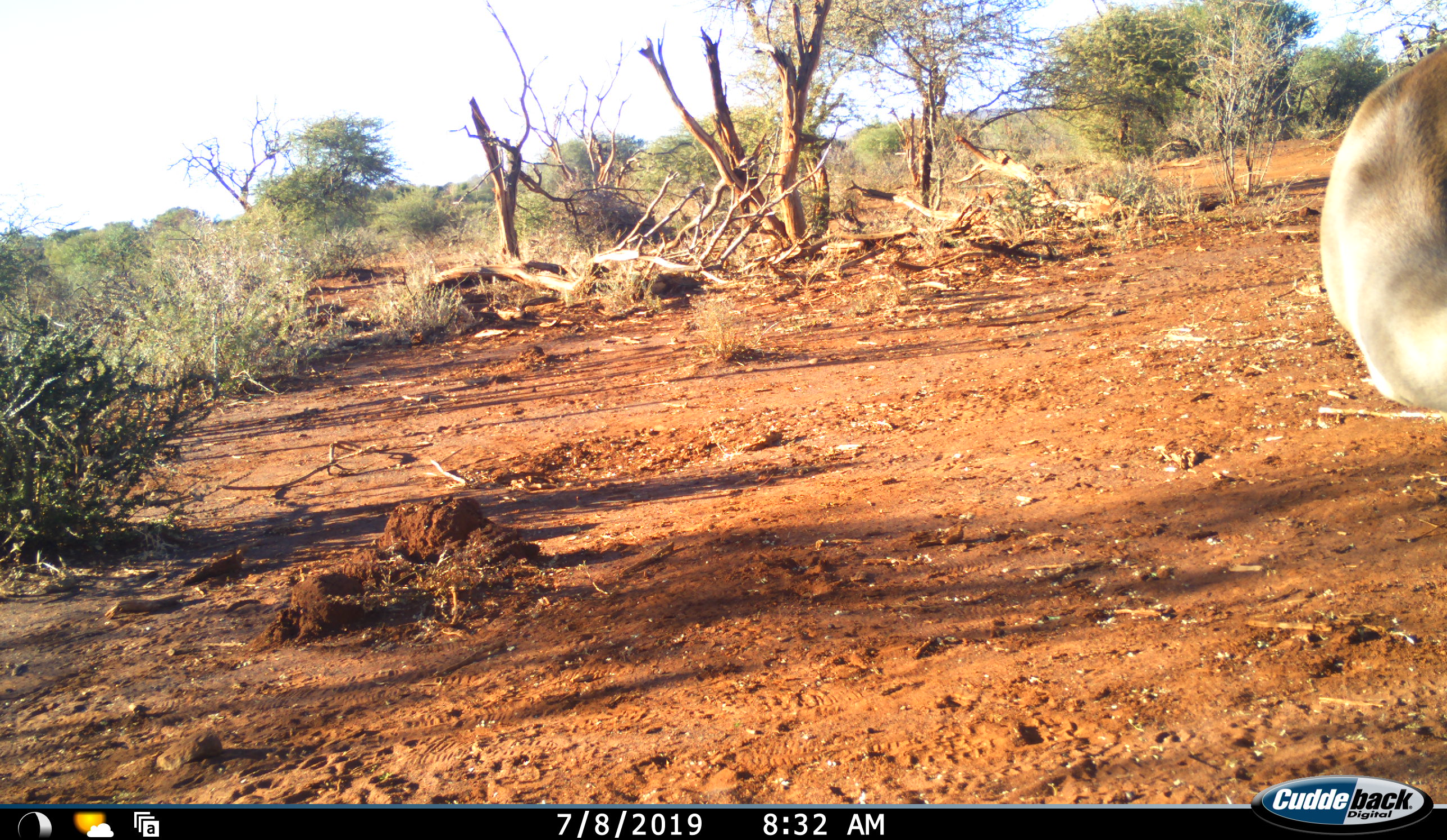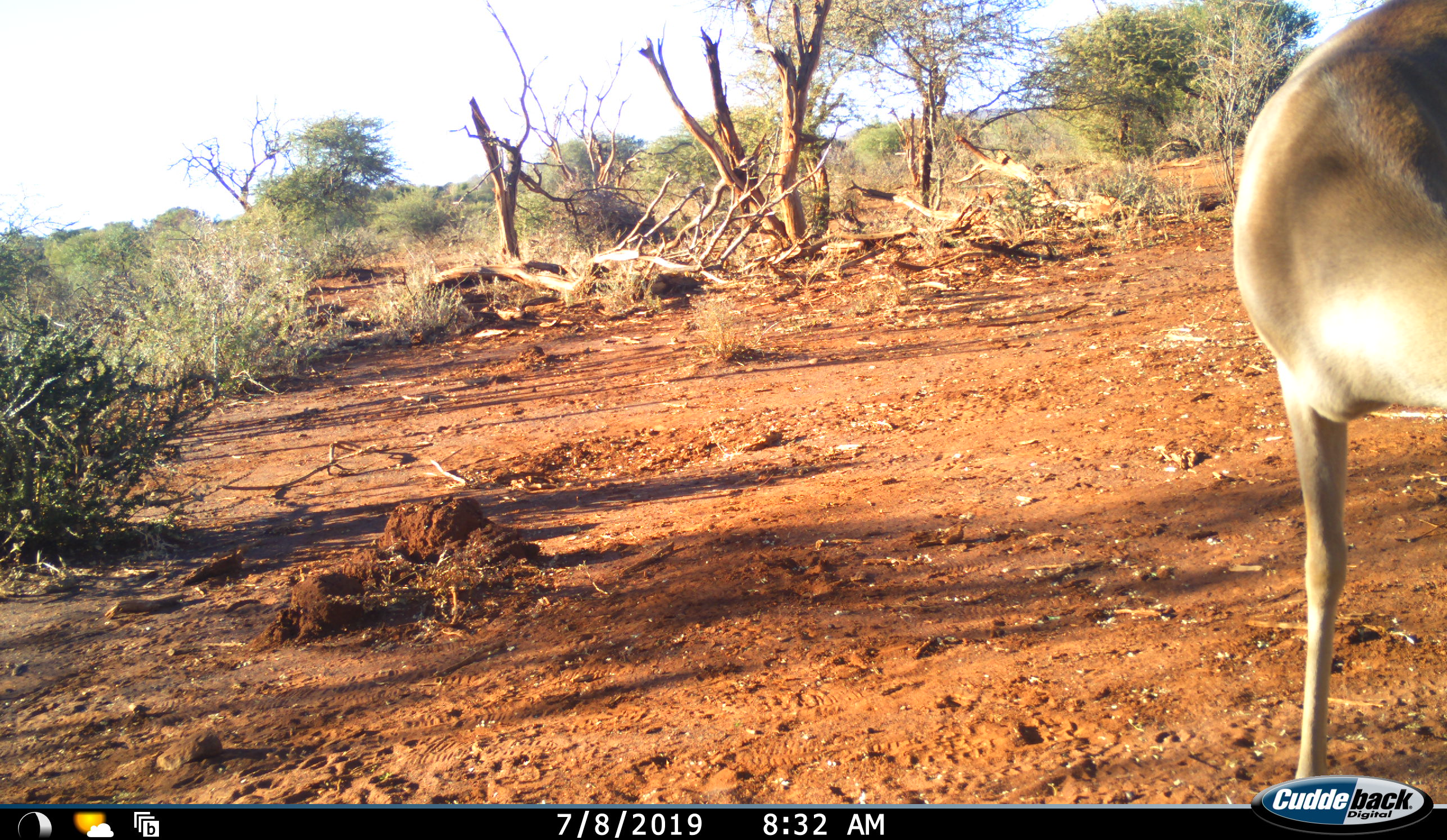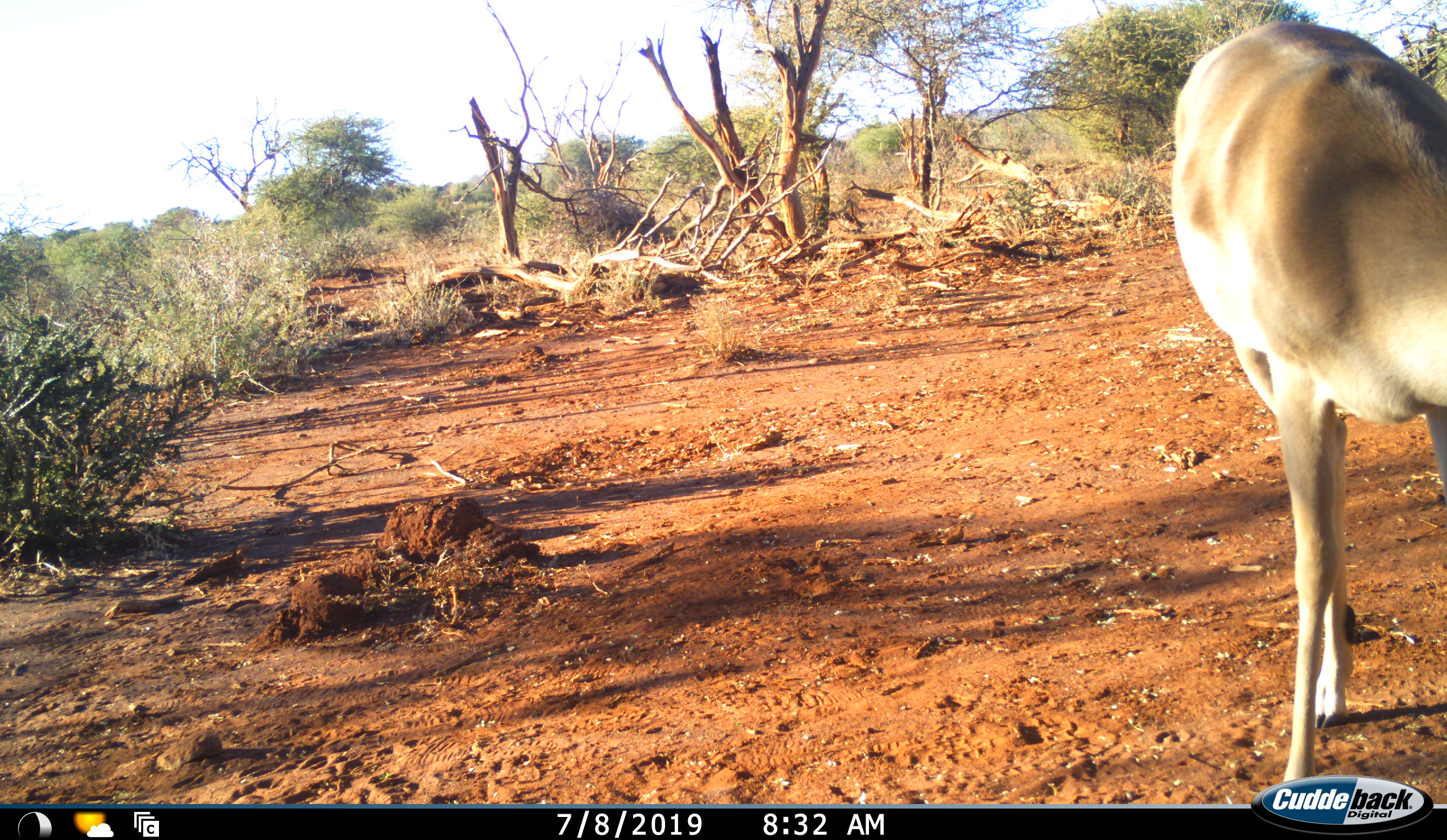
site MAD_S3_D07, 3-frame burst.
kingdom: Animalia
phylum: Chordata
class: Mammalia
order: Artiodactyla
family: Bovidae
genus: Aepyceros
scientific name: Aepyceros melampus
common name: impala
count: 1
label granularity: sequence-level